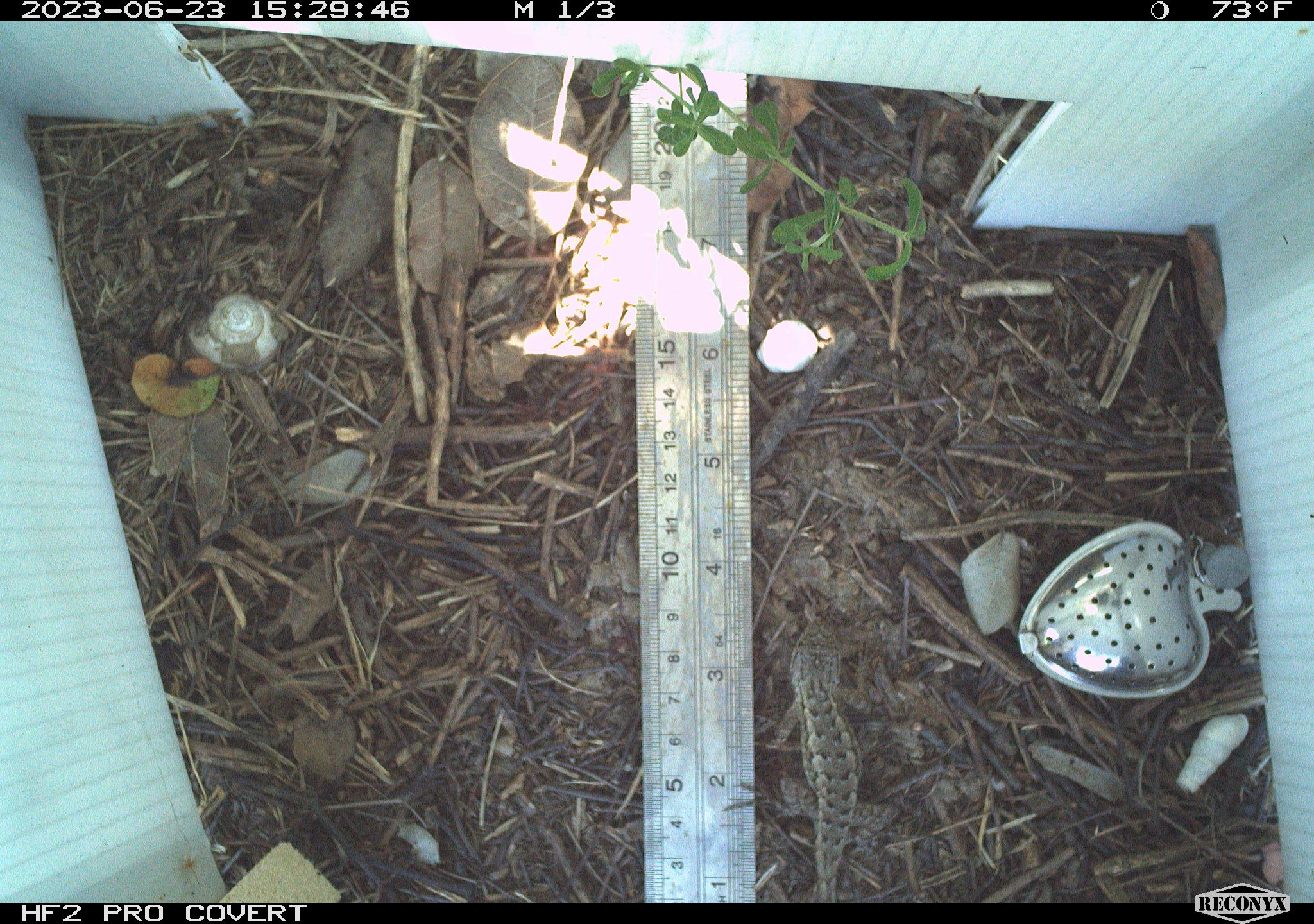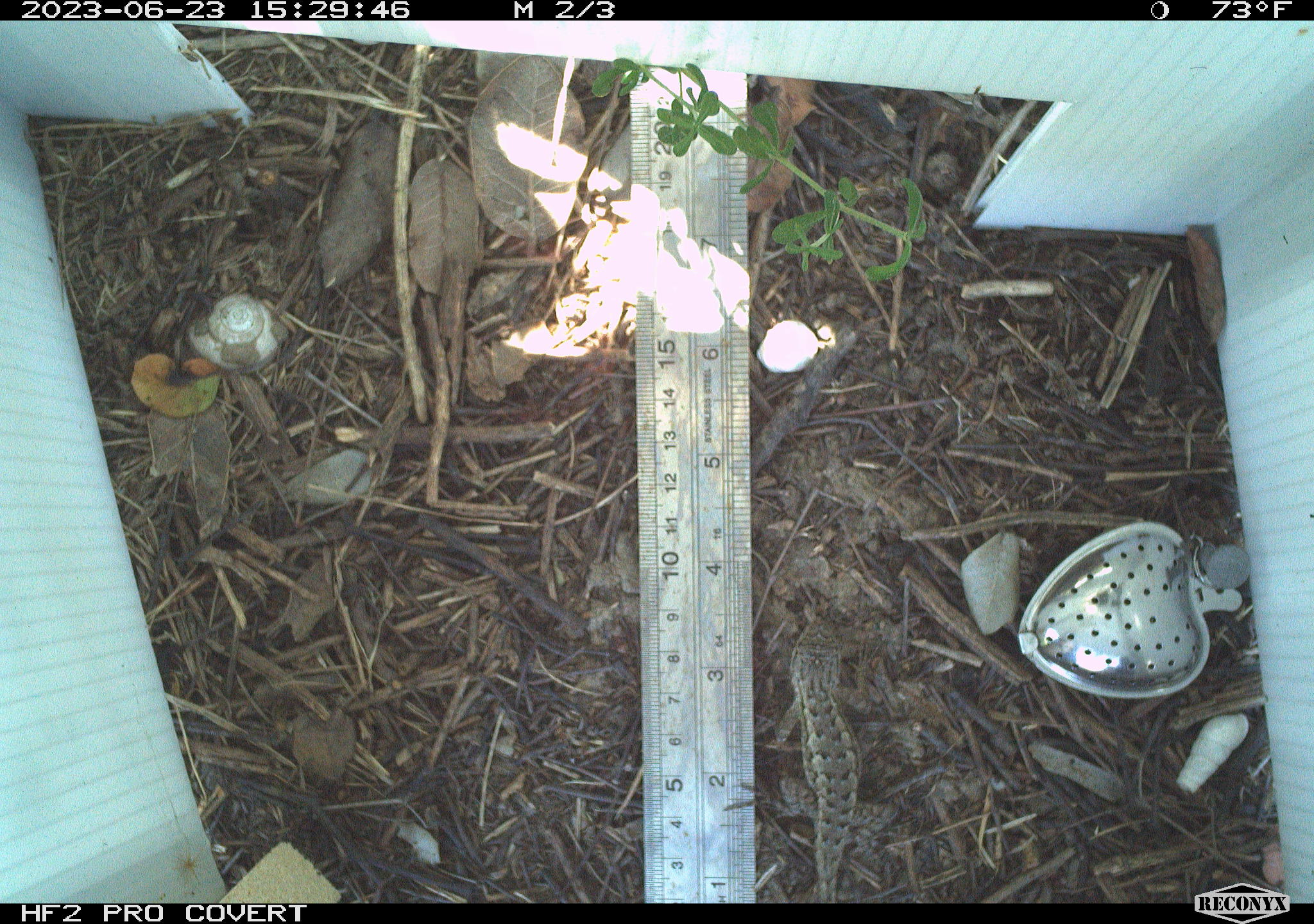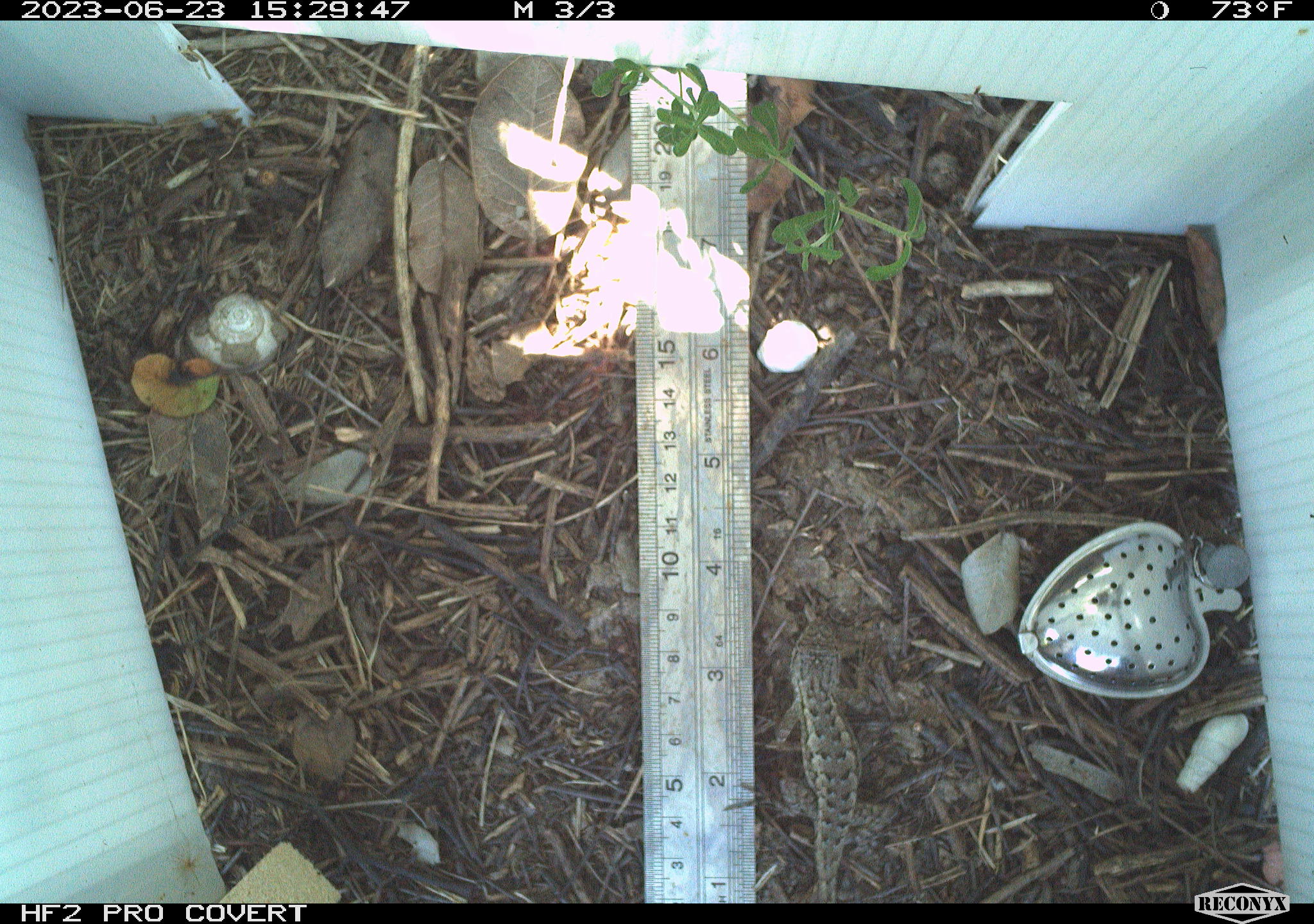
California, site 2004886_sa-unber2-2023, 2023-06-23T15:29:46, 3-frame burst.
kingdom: Animalia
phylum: Chordata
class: Reptilia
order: Squamata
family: Phrynosomatidae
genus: Sceloporus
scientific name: Sceloporus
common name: spiny lizards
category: sceloporus species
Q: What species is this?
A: Sceloporus species (spiny lizards) (Sceloporus).